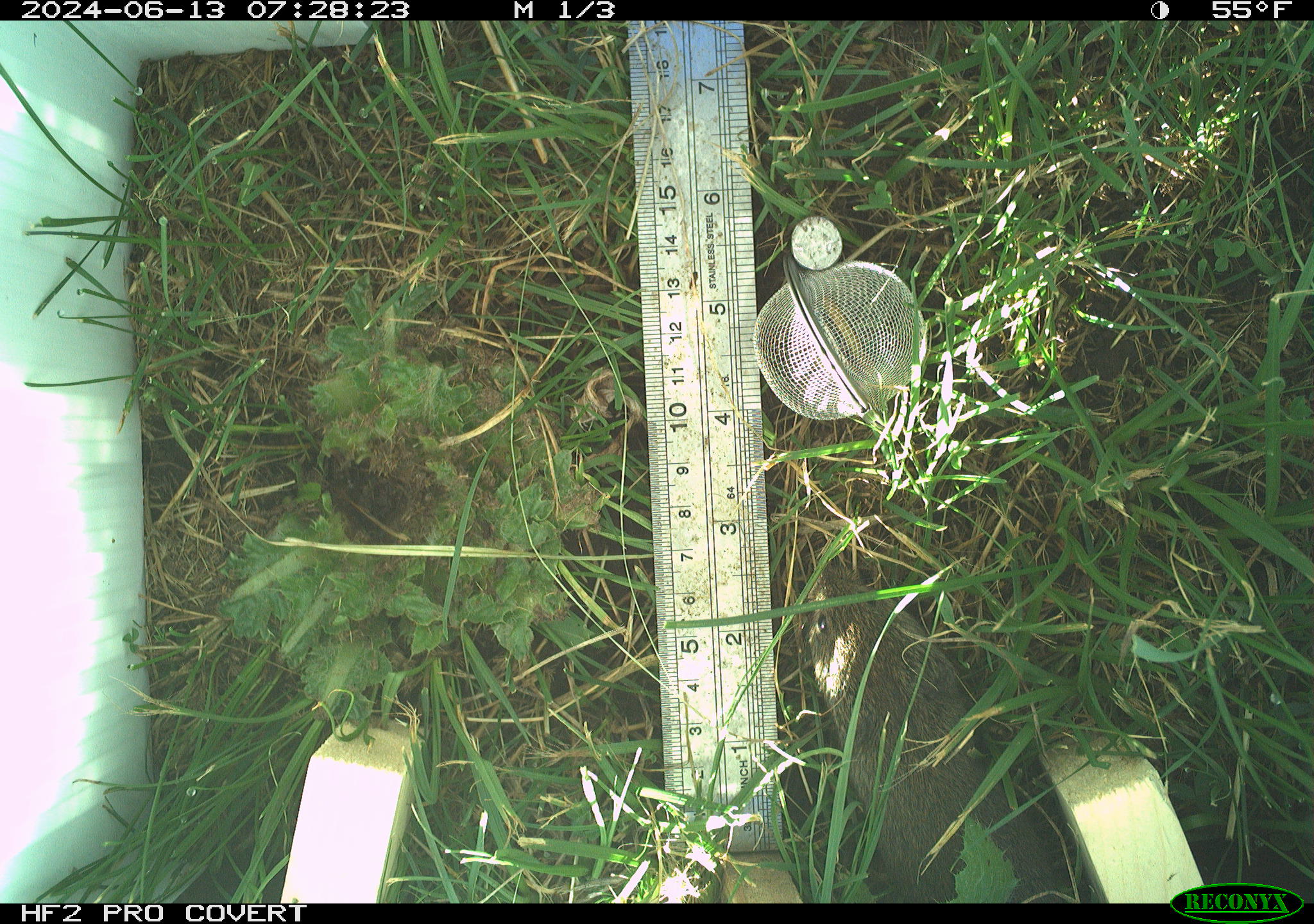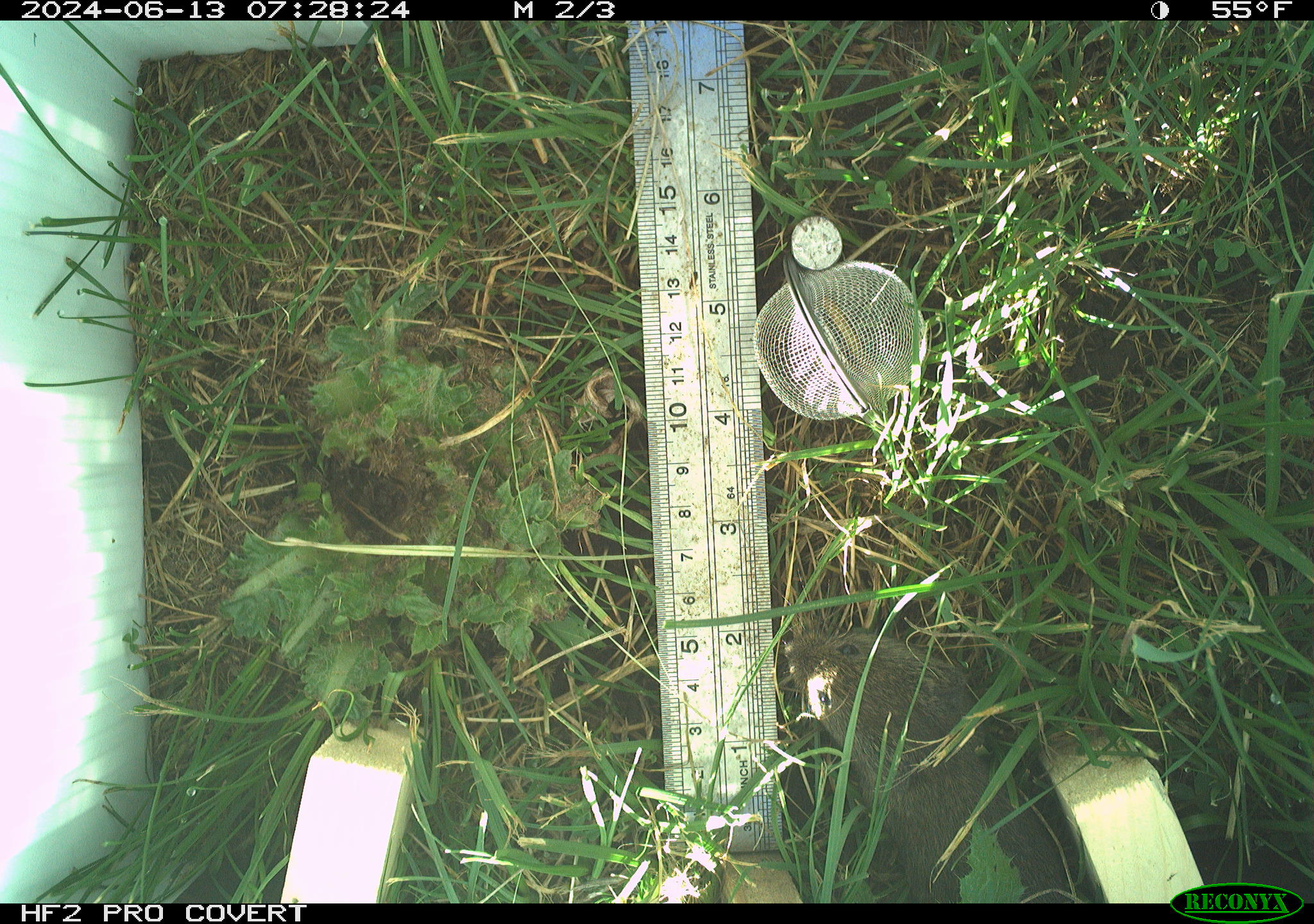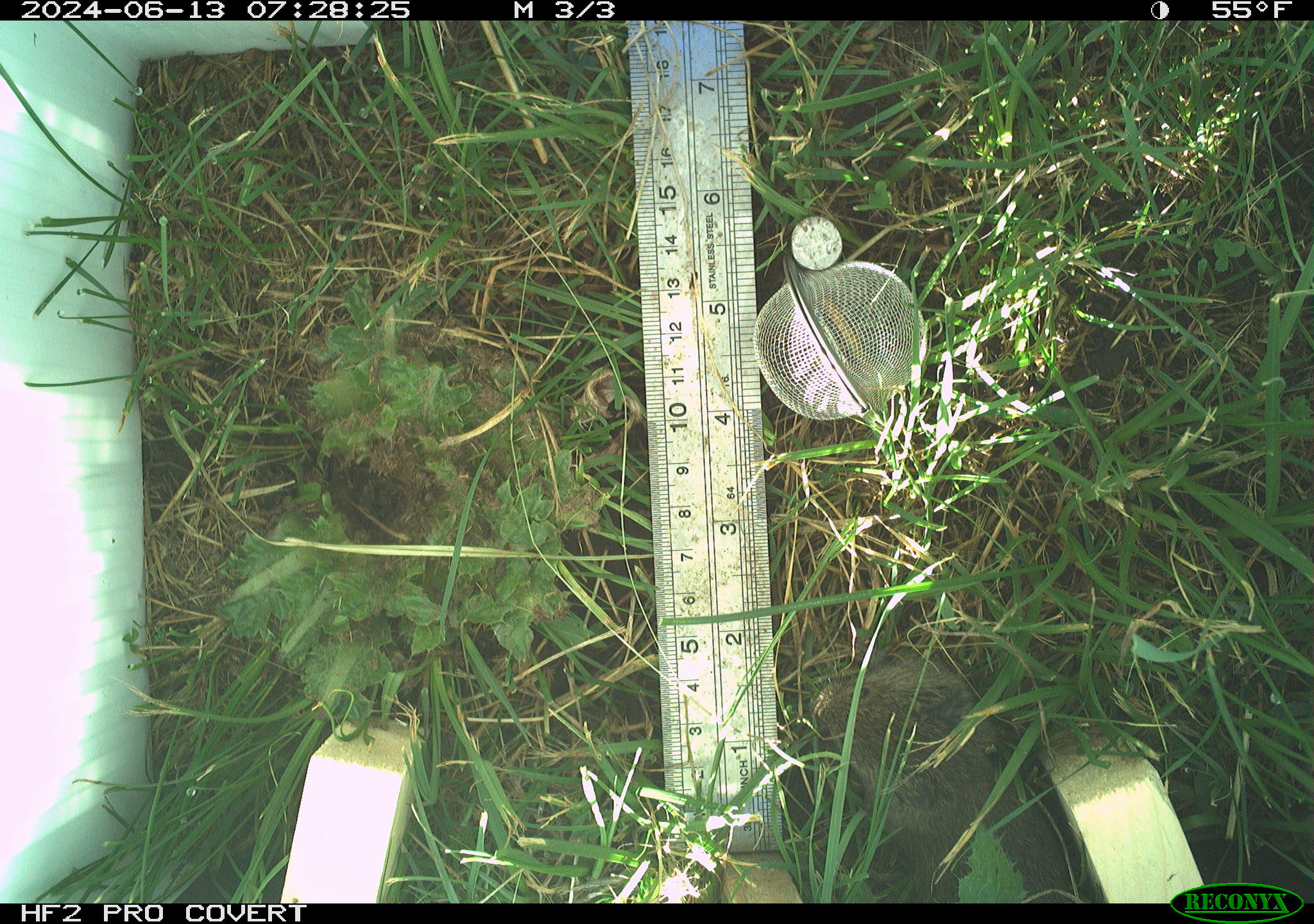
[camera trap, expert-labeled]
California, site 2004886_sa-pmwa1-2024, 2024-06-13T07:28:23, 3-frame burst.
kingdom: Animalia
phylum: Chordata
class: Mammalia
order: Rodentia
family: Cricetidae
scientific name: Arvicolinae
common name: voles, lemmings, and muskrats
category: arvicolinae subfamily